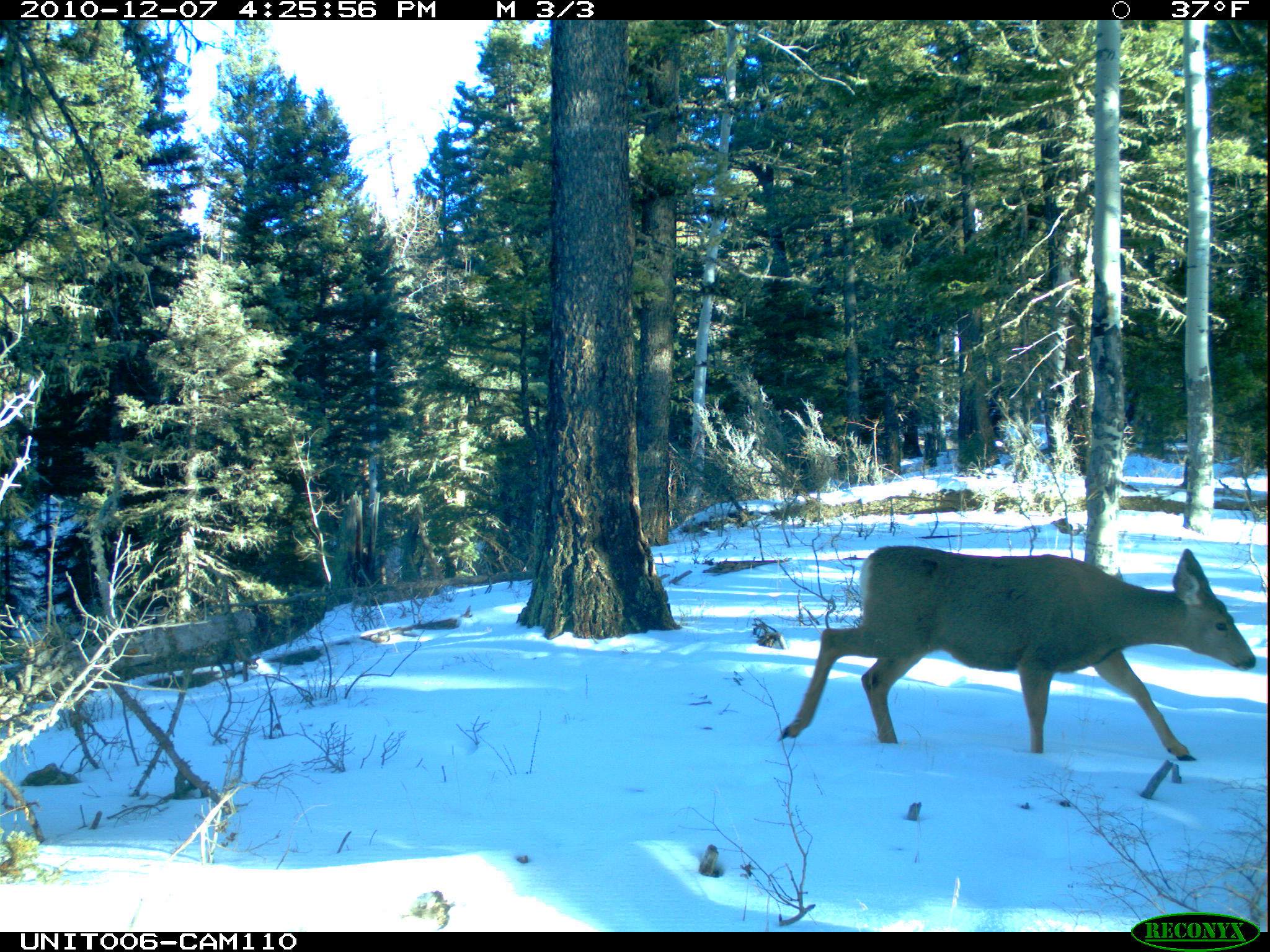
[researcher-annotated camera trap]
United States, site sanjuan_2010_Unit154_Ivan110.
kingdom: Animalia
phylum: Chordata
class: Mammalia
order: Artiodactyla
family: Cervidae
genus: Odocoileus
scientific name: Odocoileus hemionus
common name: mule deer